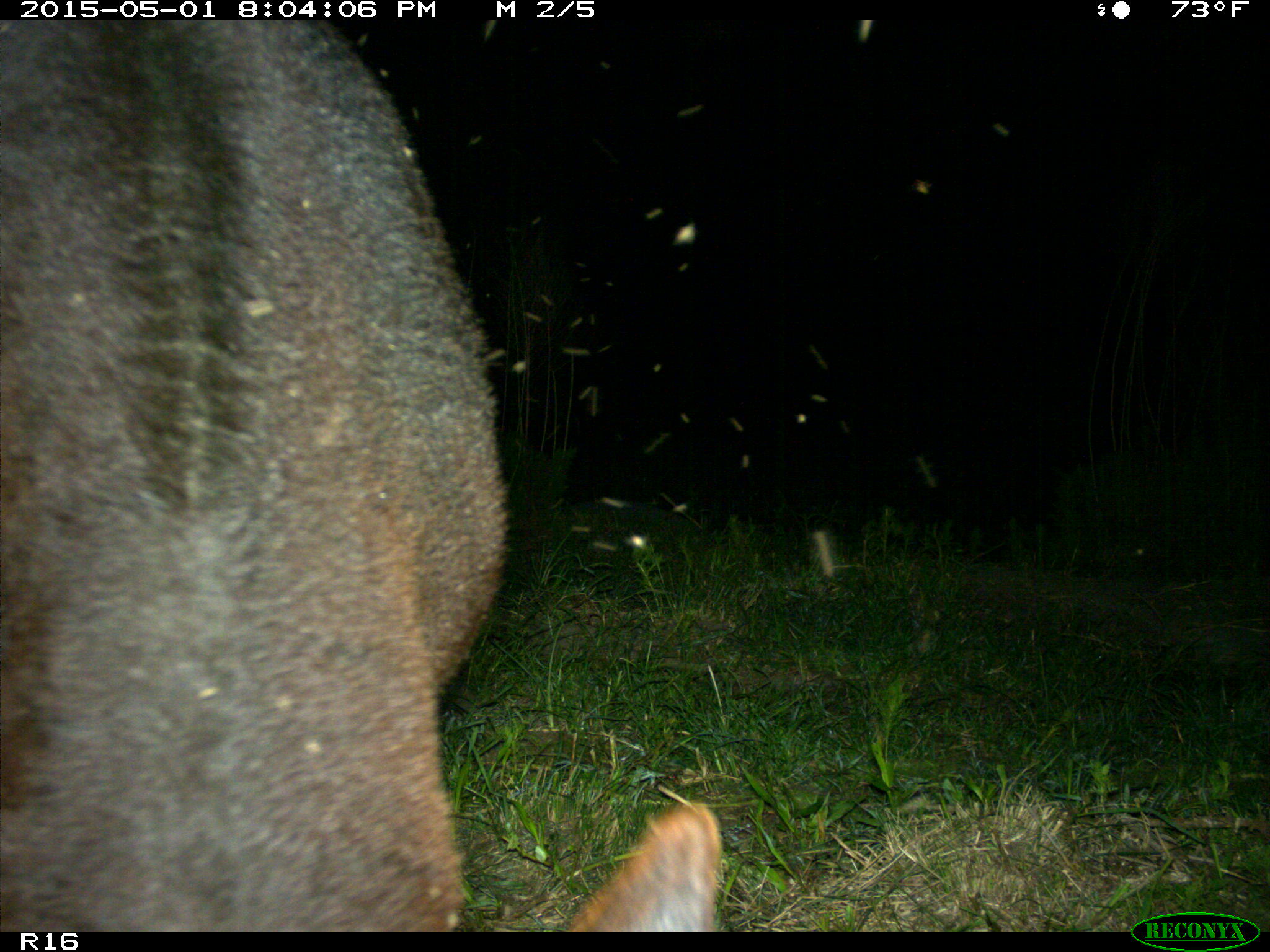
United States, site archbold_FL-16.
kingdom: Animalia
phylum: Chordata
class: Mammalia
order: Artiodactyla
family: Bovidae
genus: Bos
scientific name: Bos taurus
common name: domestic cow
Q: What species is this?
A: Bos taurus (domestic cow).